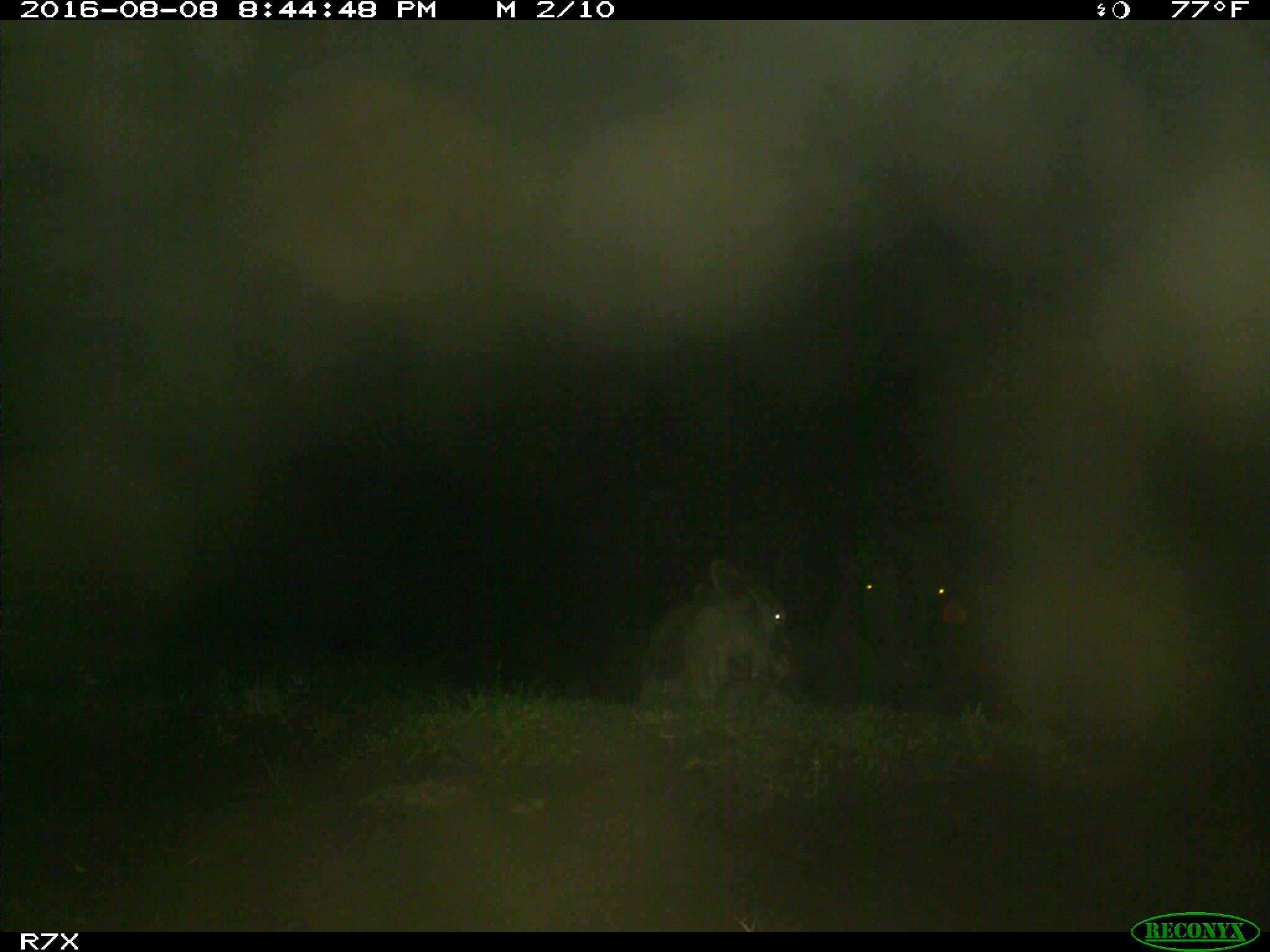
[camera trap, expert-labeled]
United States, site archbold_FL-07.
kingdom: Animalia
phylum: Chordata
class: Mammalia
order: Artiodactyla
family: Bovidae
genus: Bos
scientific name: Bos taurus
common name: domestic cow